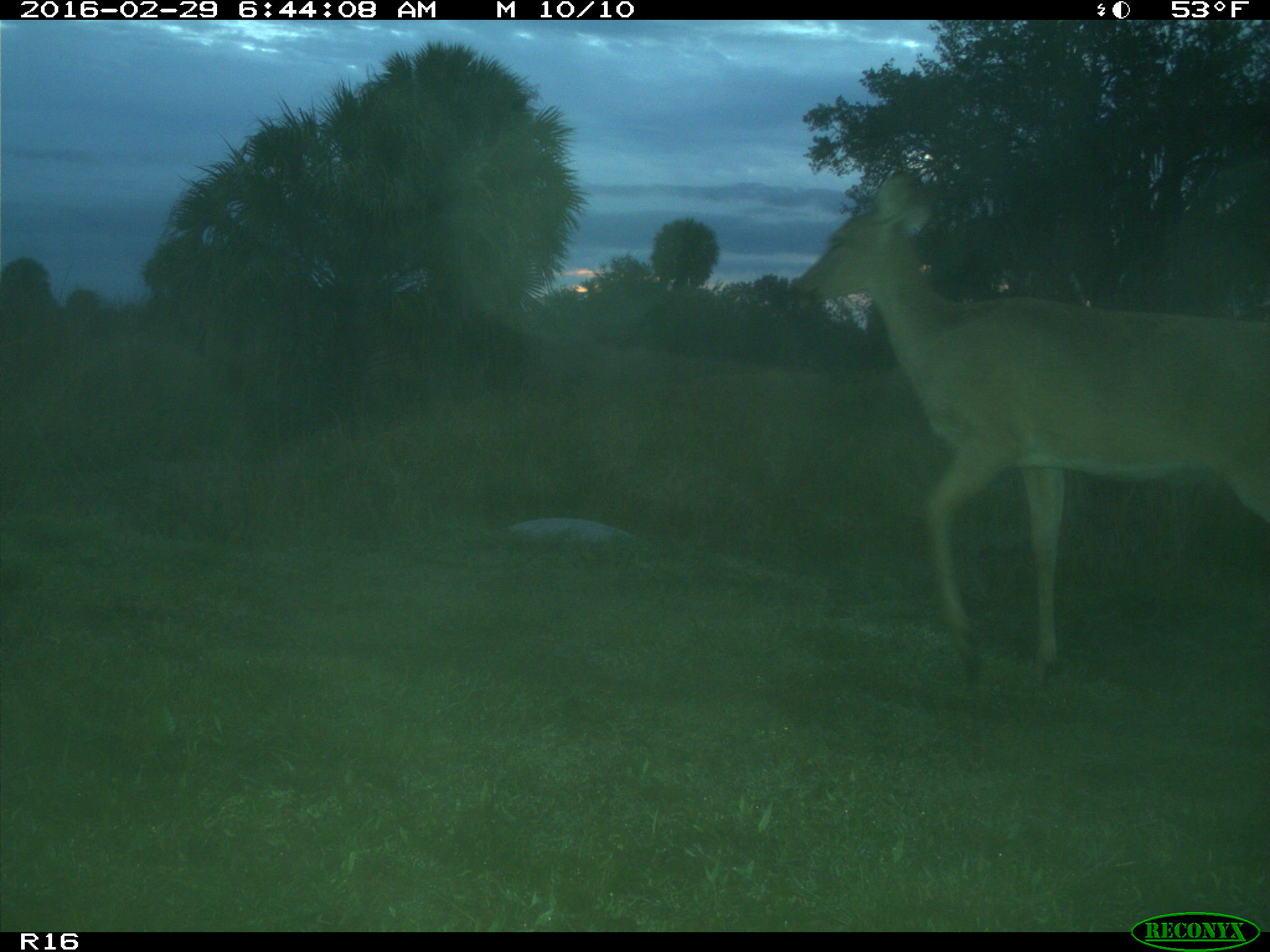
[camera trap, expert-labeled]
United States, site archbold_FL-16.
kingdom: Animalia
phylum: Chordata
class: Mammalia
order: Artiodactyla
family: Cervidae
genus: Odocoileus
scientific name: Odocoileus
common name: deer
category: unidentified deer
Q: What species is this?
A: Unidentified deer (deer) (Odocoileus).